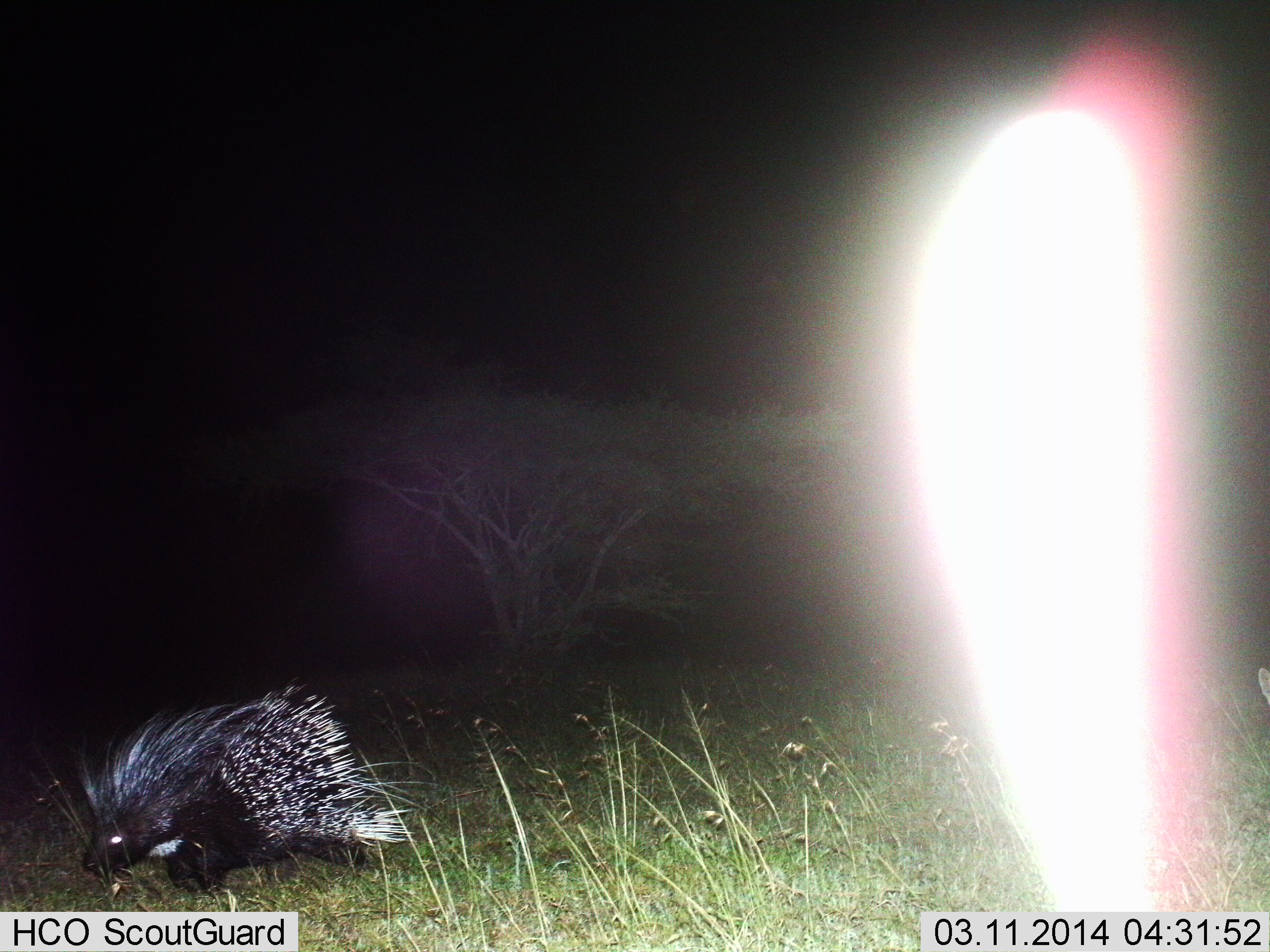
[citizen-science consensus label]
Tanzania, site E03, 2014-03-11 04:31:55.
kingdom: Animalia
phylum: Chordata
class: Mammalia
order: Rodentia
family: Hystricidae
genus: Hystrix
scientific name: Hystrix cristata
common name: crested porcupine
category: porcupine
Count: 1.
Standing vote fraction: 0%.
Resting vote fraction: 0%.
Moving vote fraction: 90%.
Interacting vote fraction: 0%.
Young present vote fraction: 0%.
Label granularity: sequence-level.